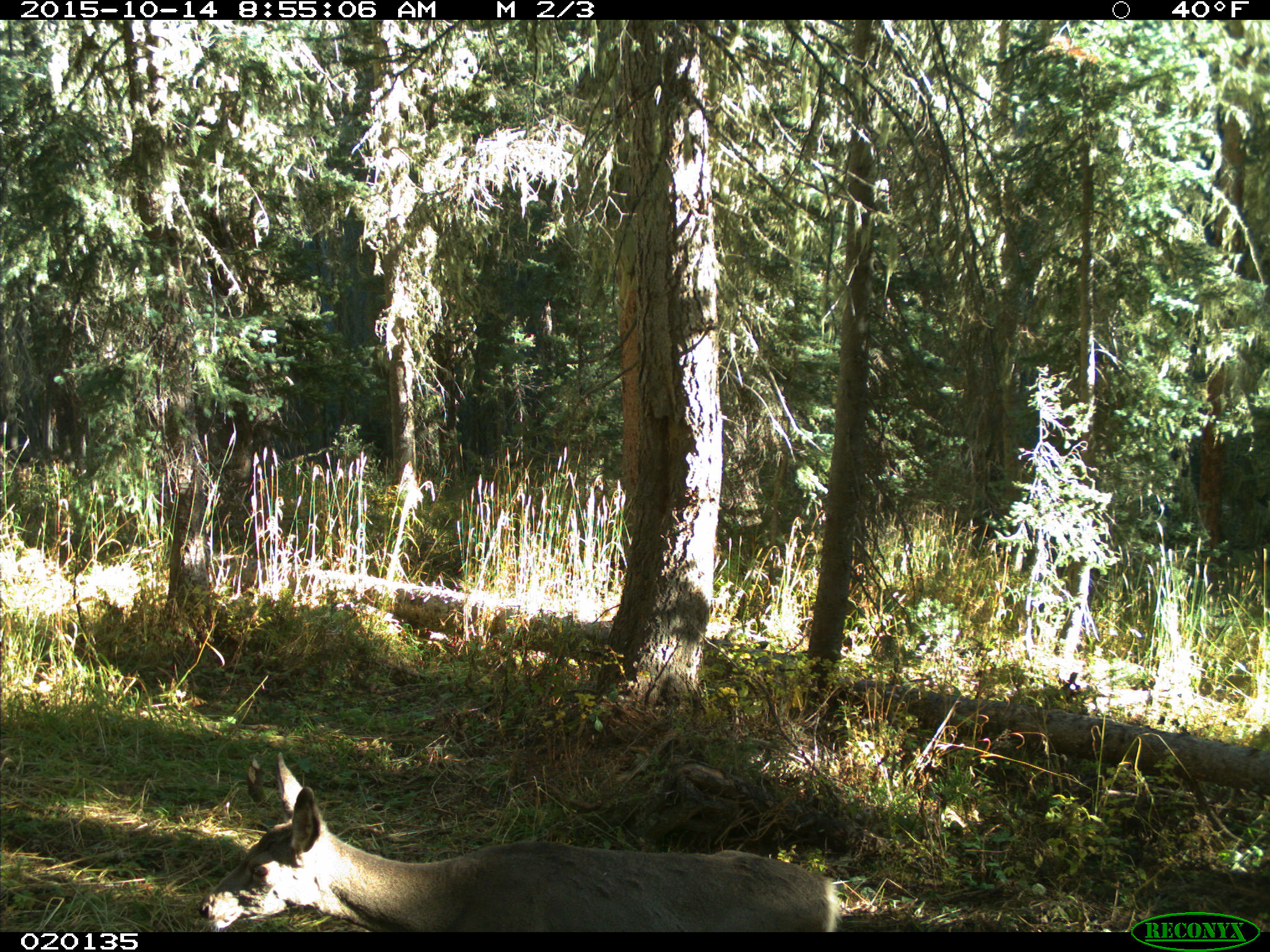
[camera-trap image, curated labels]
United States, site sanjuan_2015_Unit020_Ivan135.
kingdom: Animalia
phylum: Chordata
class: Mammalia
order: Artiodactyla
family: Cervidae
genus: Odocoileus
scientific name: Odocoileus hemionus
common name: mule deer